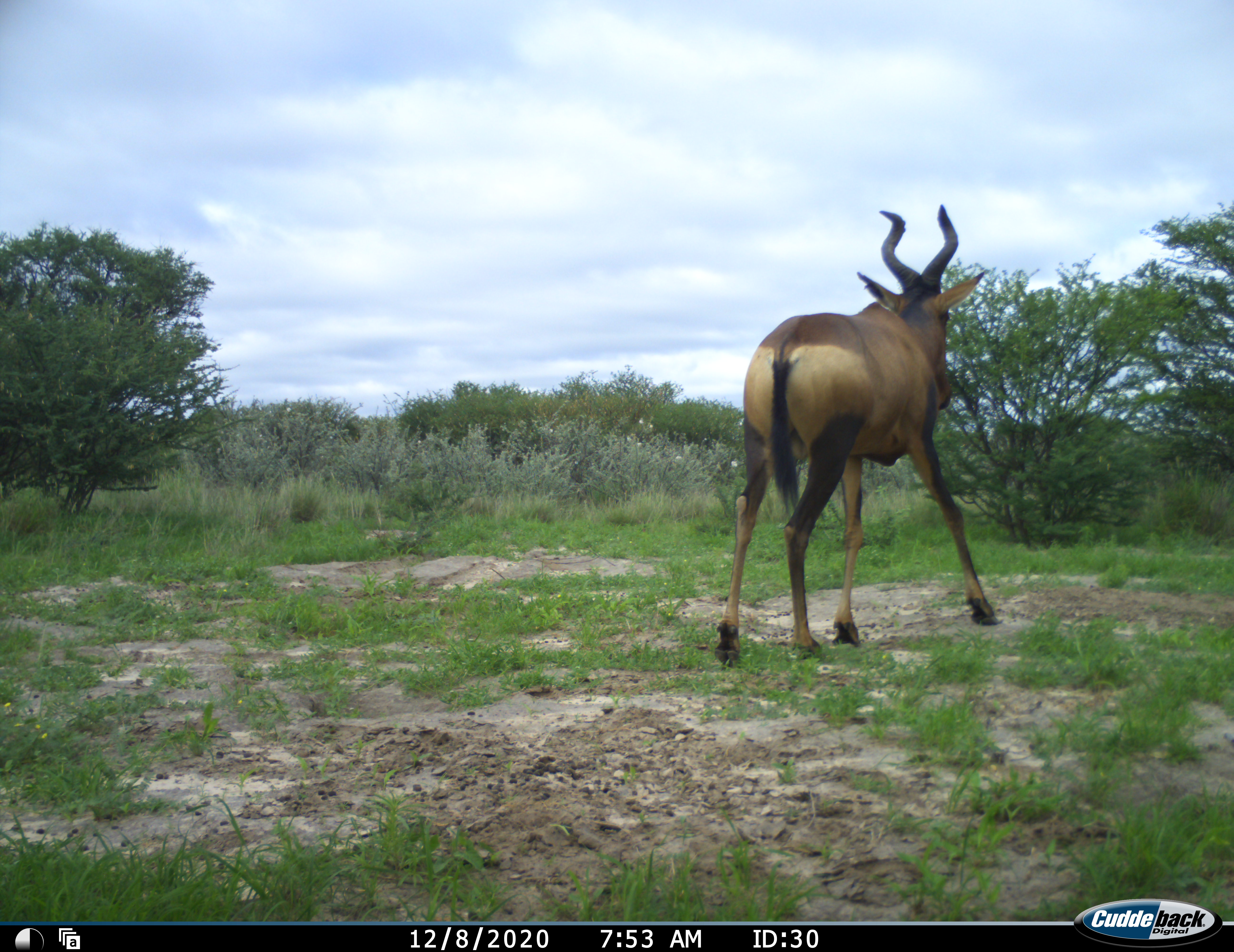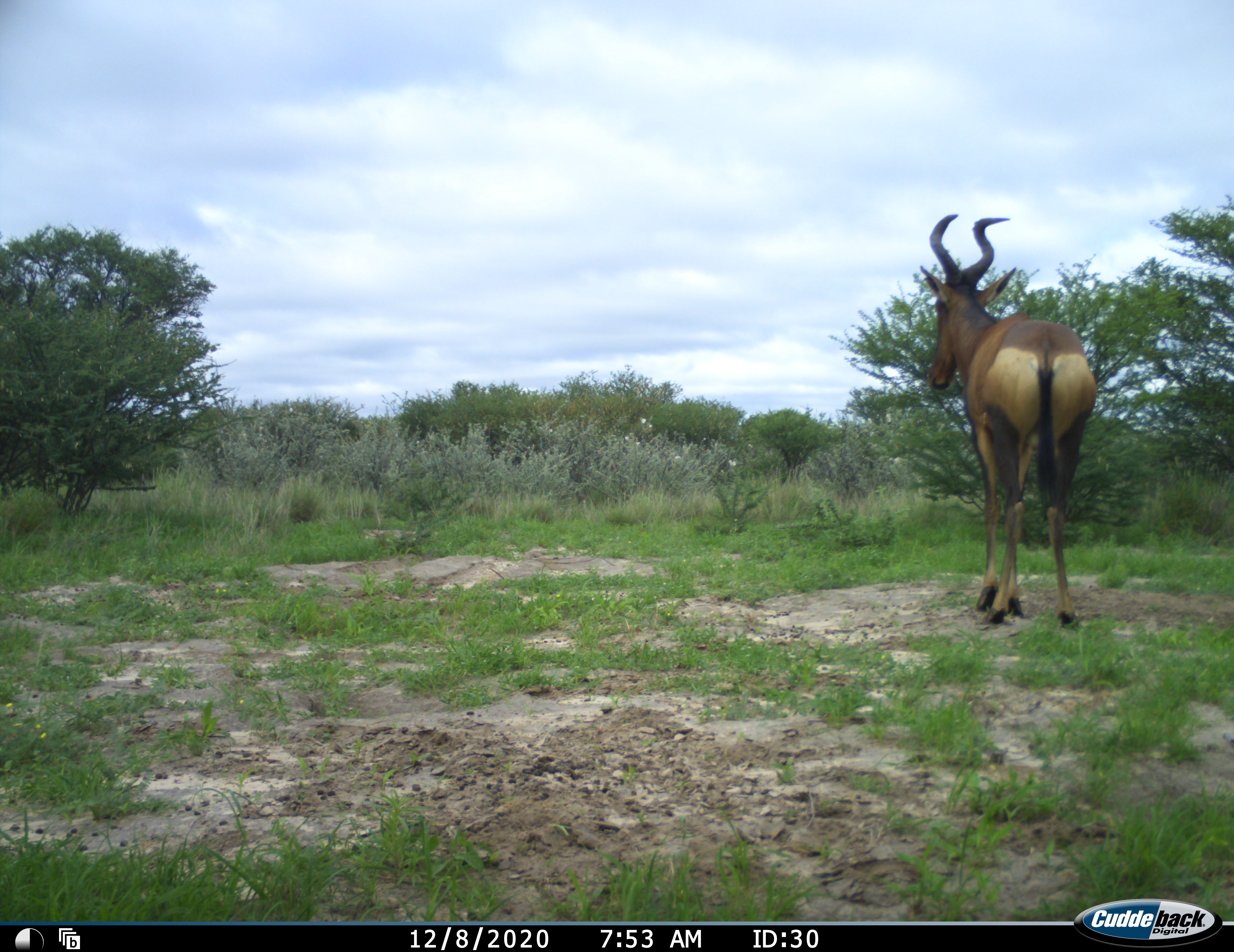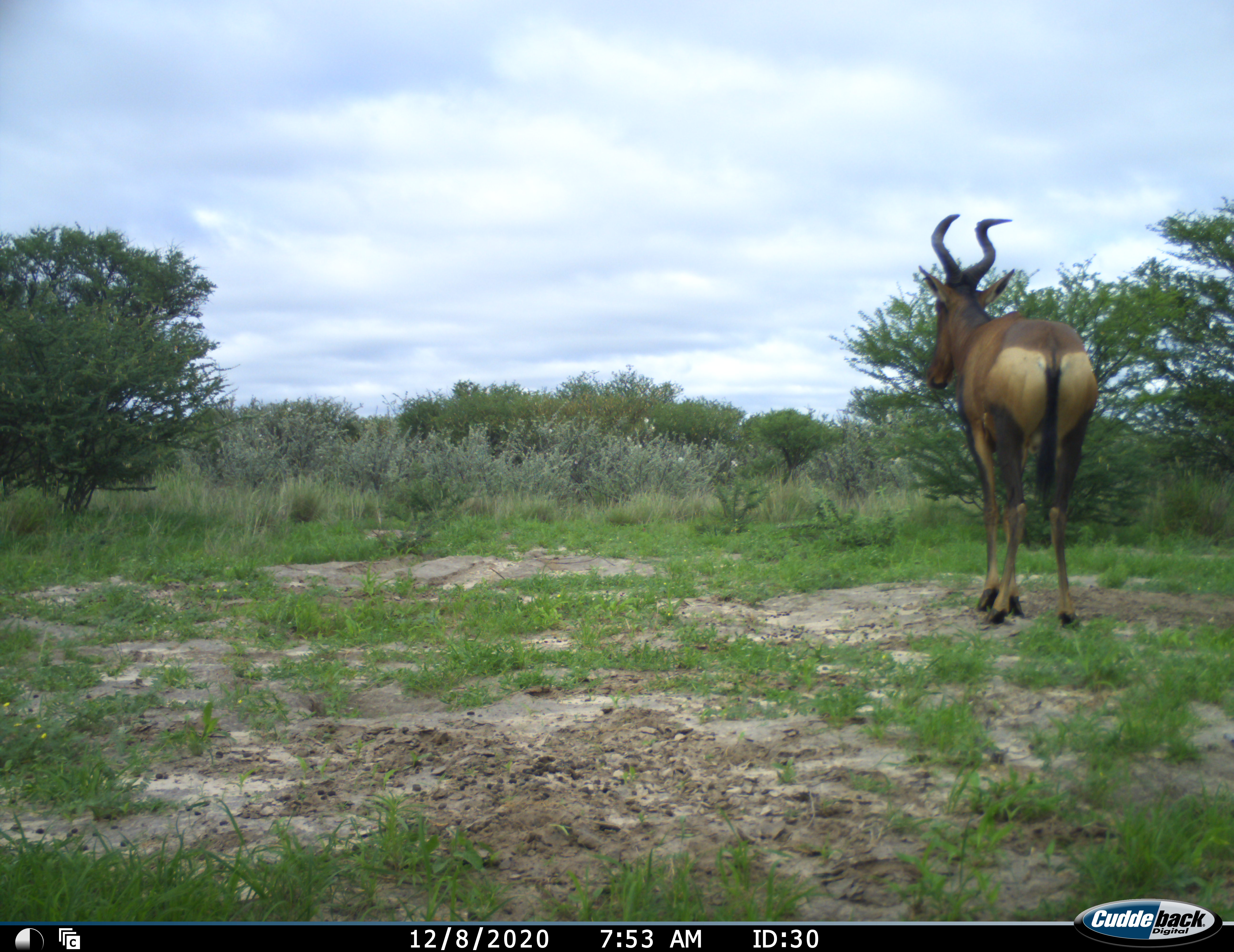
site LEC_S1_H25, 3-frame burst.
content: unidentified animal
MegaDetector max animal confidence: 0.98